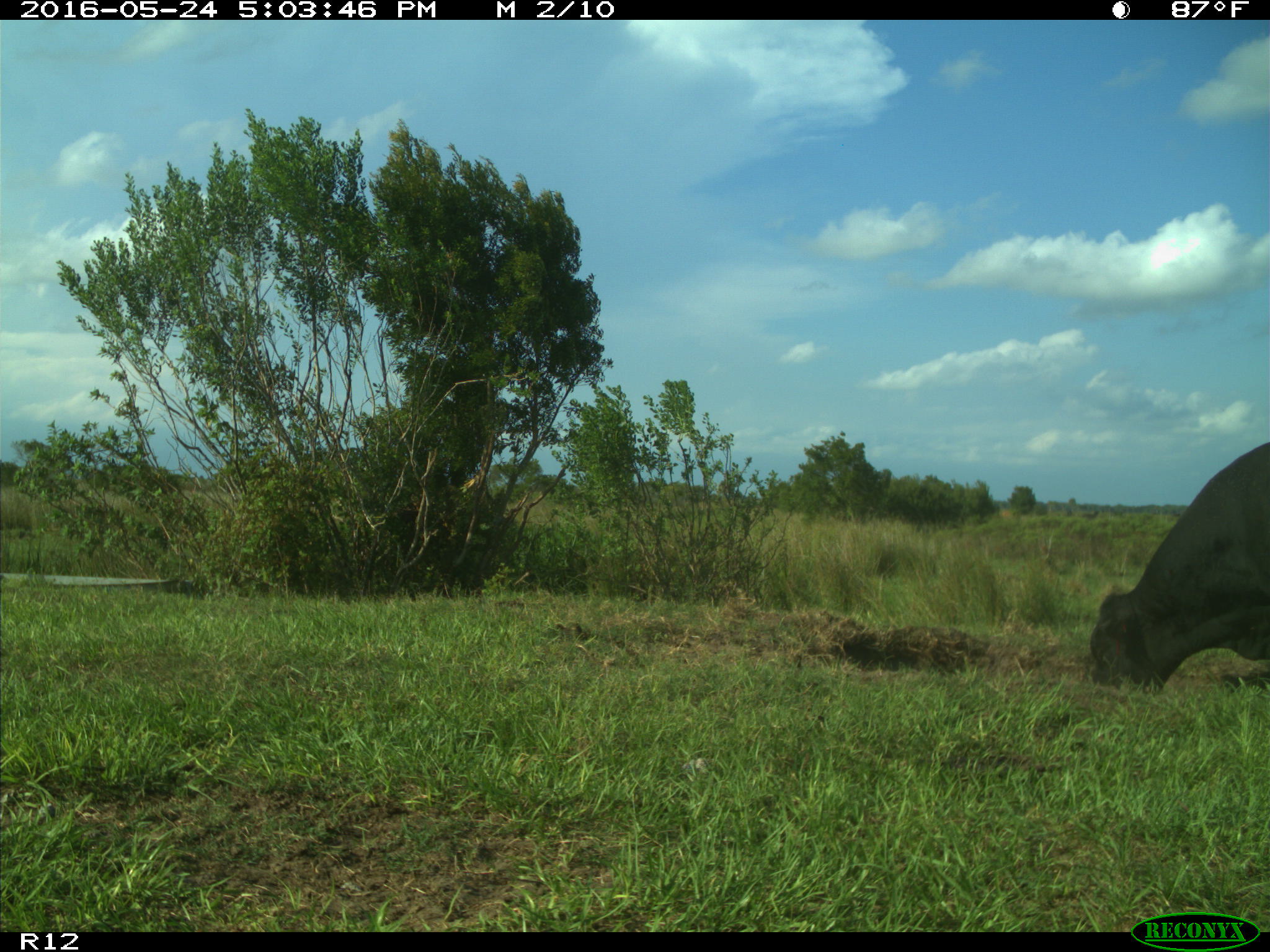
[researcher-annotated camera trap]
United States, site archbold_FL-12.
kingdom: Animalia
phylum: Chordata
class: Mammalia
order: Artiodactyla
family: Bovidae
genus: Bos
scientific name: Bos taurus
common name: domestic cow